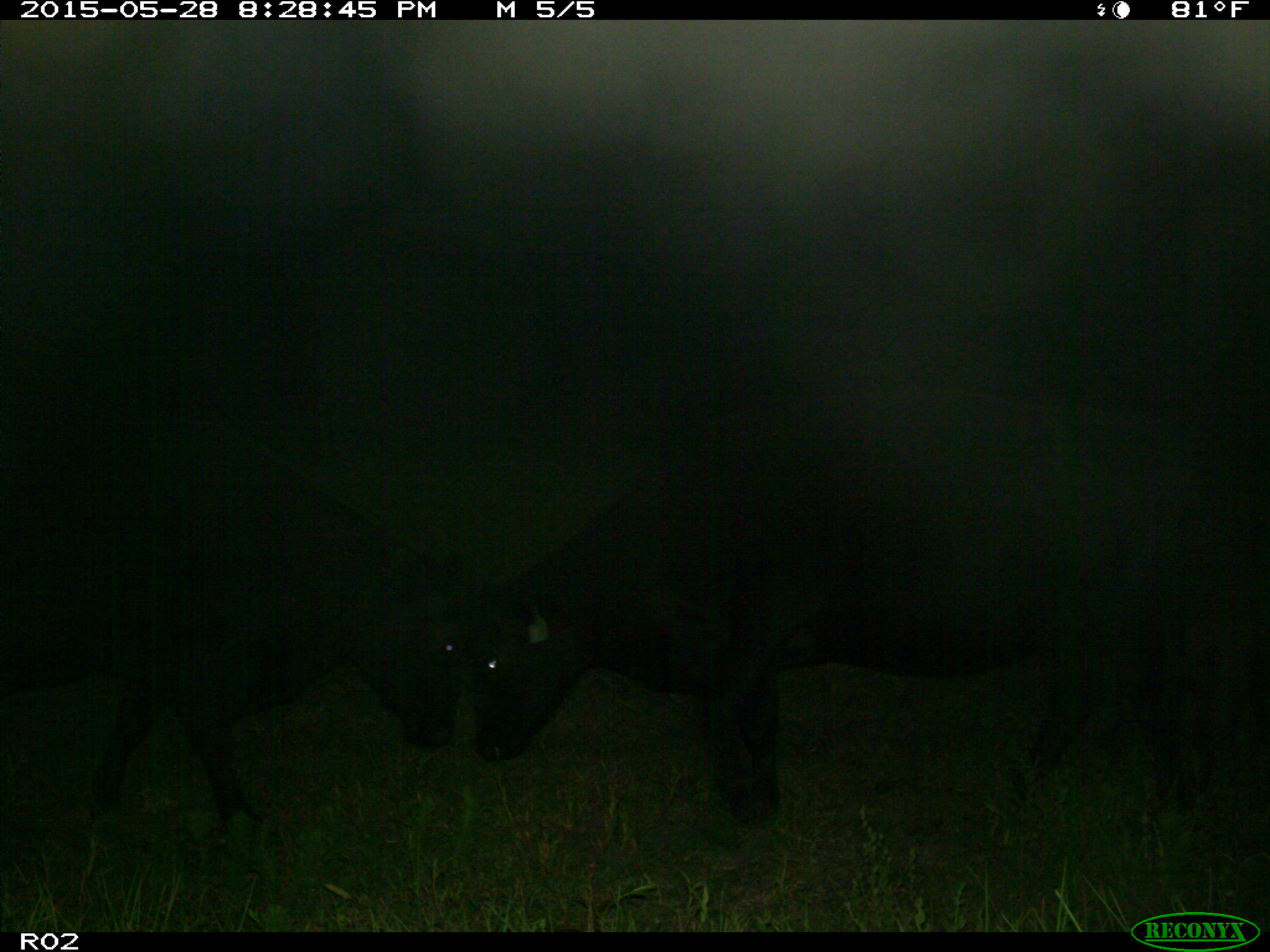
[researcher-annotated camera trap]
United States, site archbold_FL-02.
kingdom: Animalia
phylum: Chordata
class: Mammalia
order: Artiodactyla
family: Bovidae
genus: Bos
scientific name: Bos taurus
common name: domestic cow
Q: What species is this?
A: Bos taurus (domestic cow).